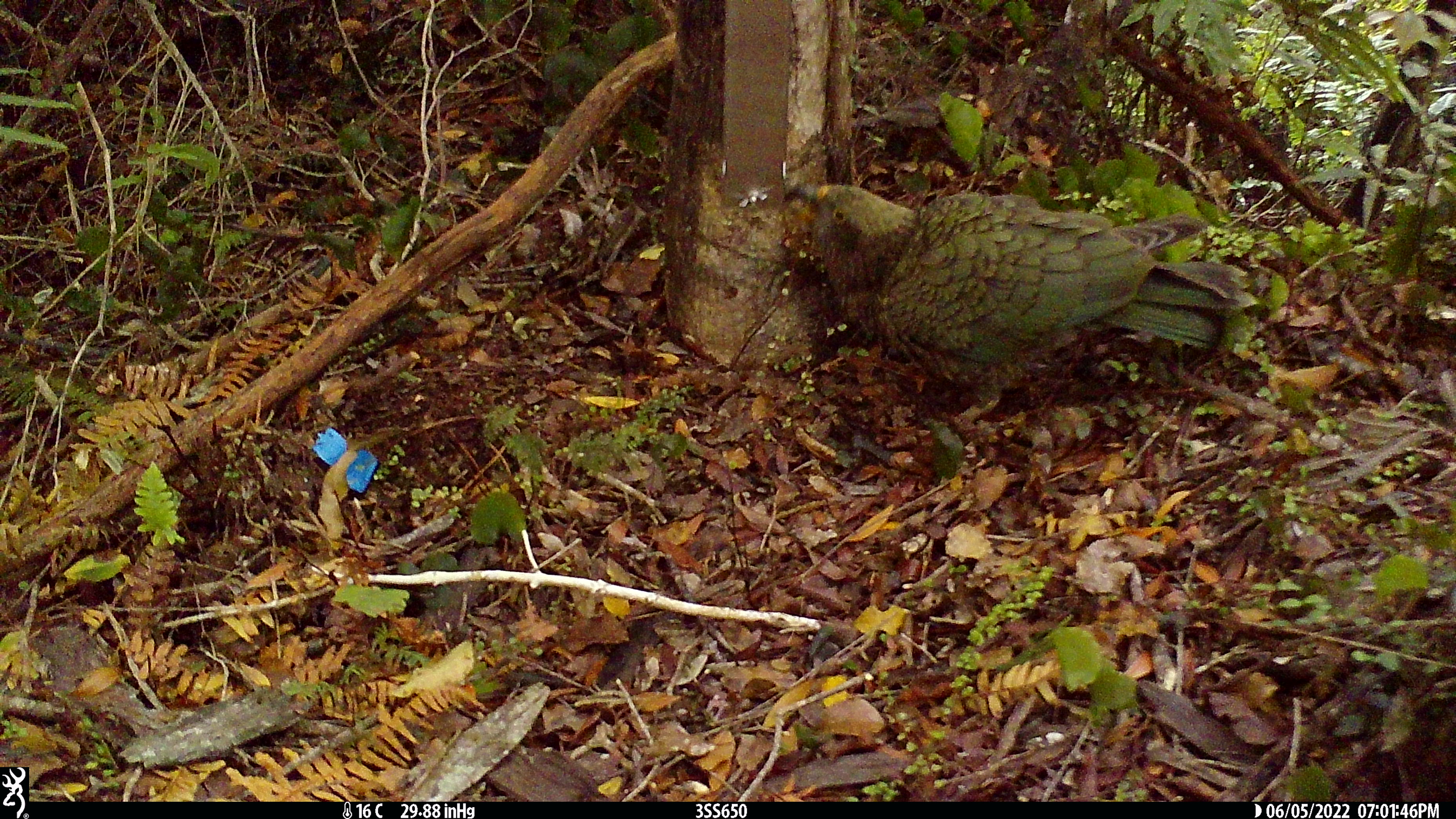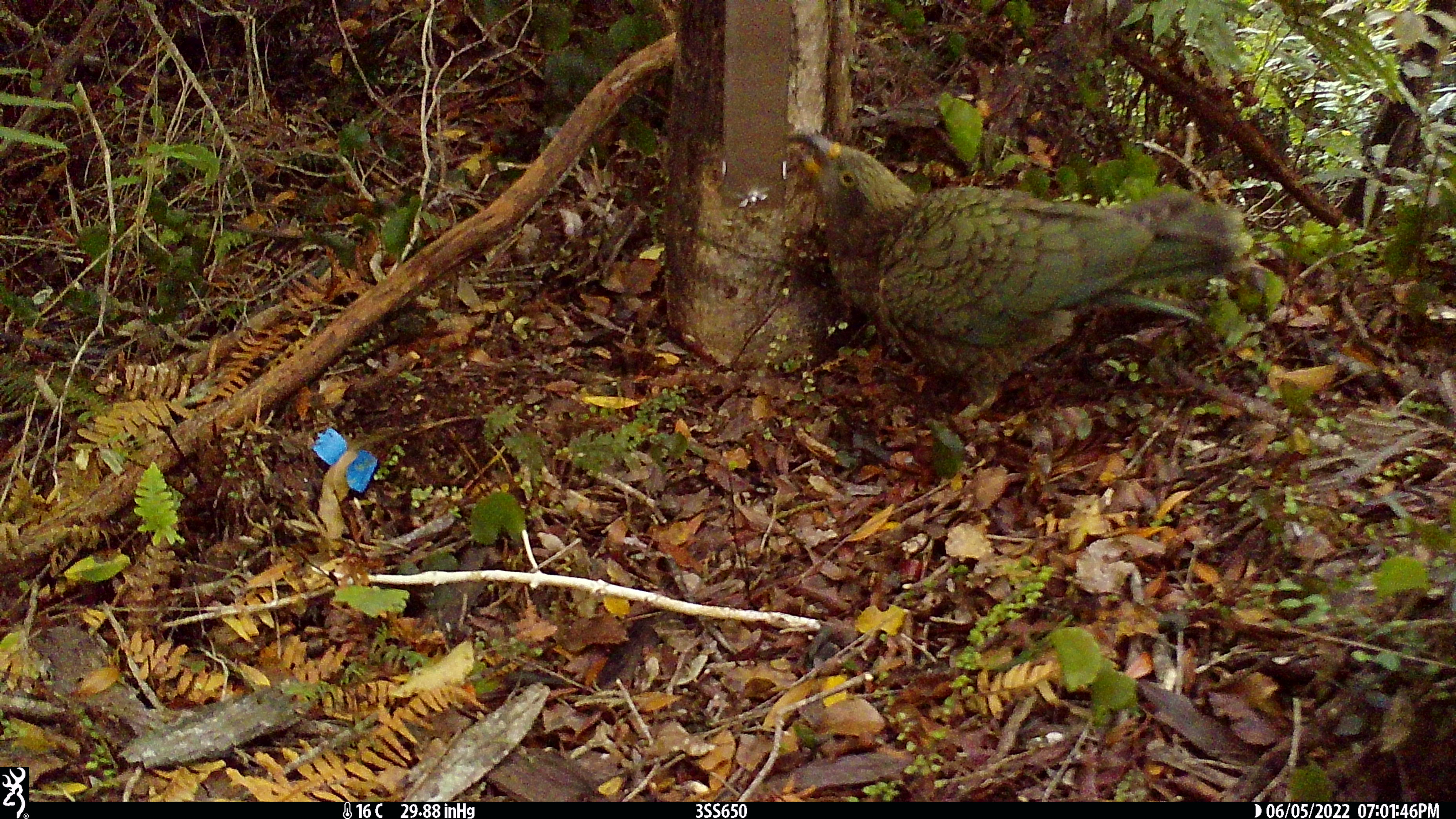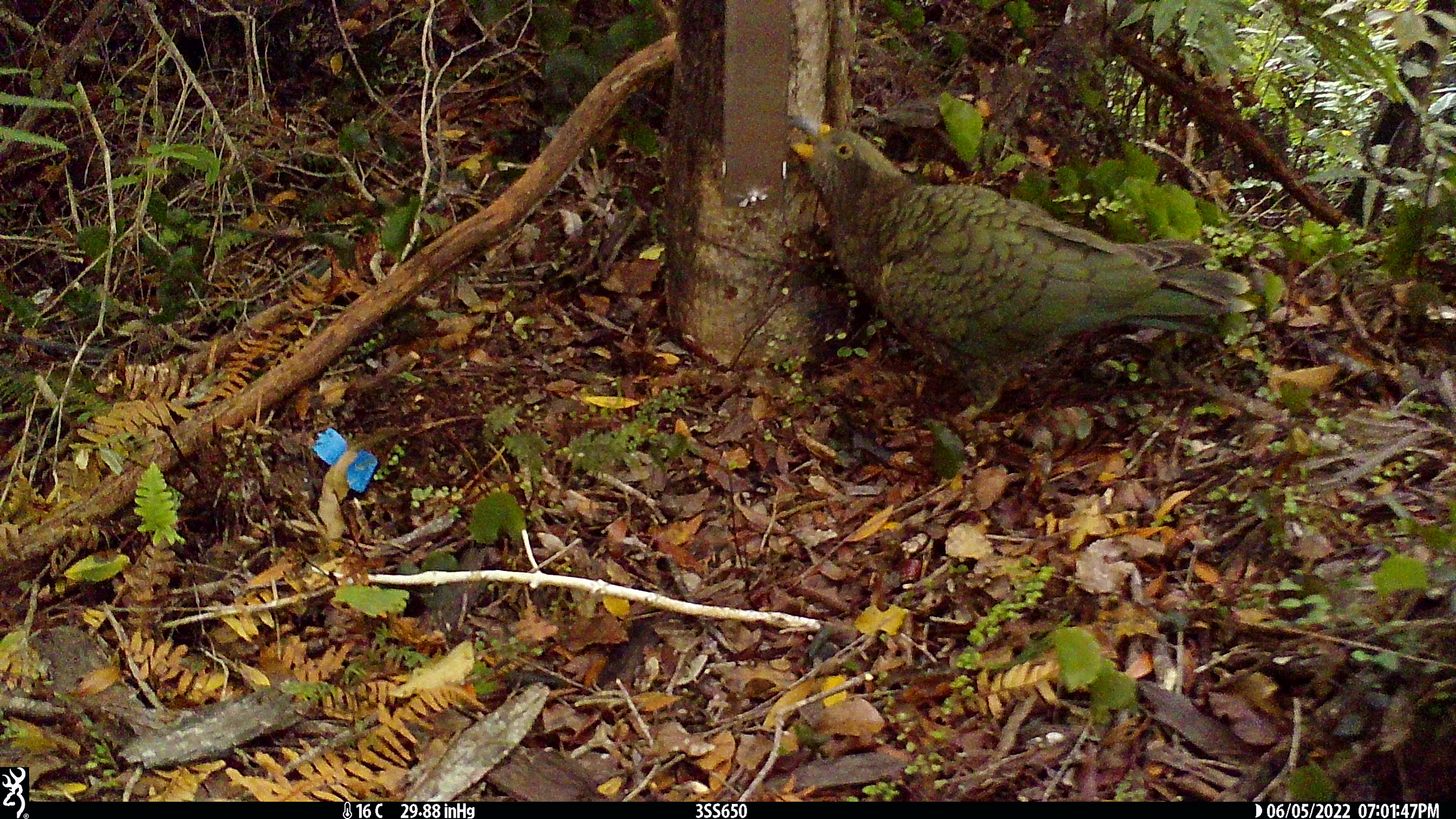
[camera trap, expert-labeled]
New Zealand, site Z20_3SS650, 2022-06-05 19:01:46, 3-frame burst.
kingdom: Animalia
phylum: Chordata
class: Aves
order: Psittaciformes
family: Strigopidae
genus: Nestor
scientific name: Nestor notabilis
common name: kea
Kea (Nestor notabilis).